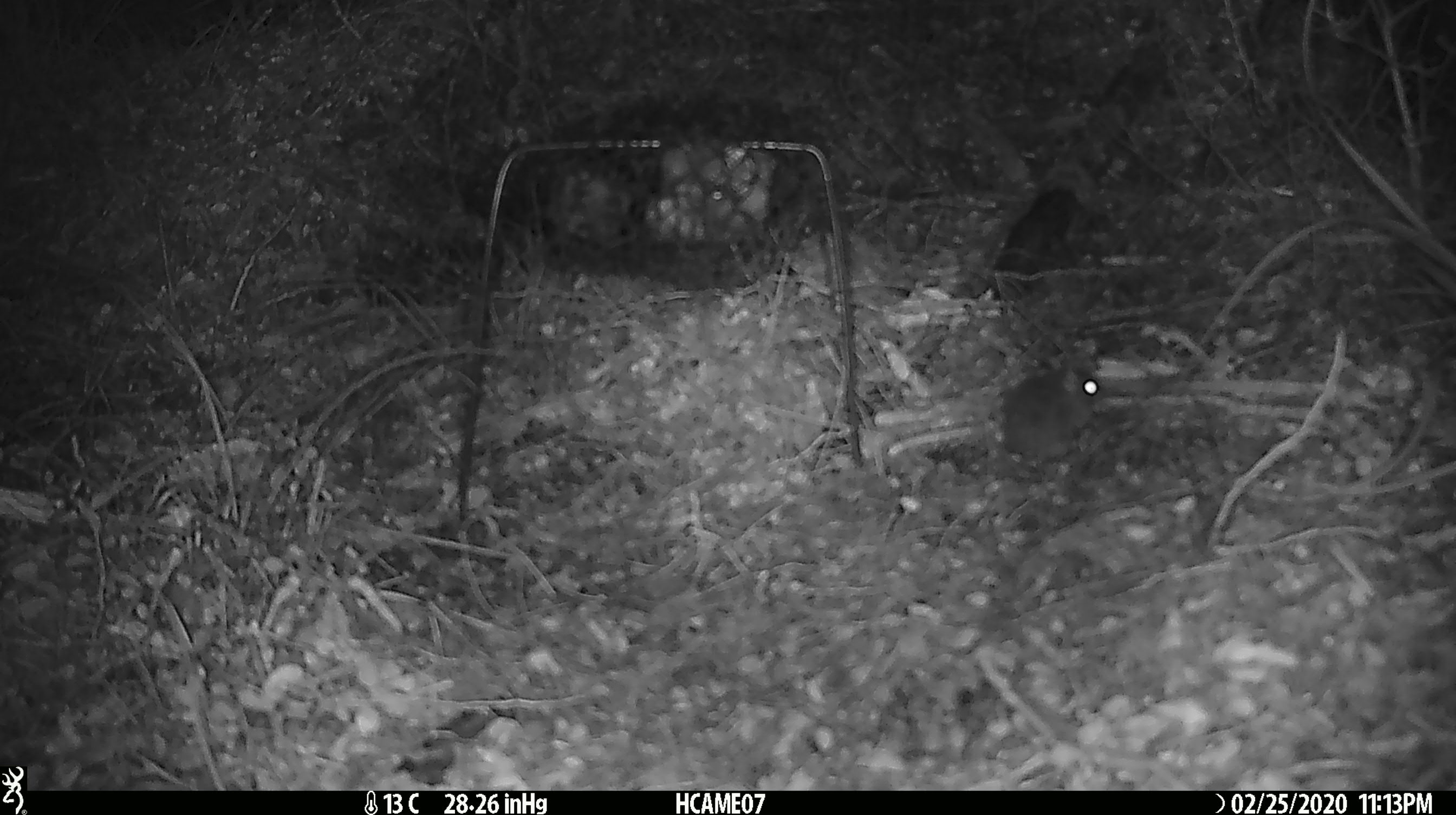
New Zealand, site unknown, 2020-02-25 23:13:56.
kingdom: Animalia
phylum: Chordata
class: Mammalia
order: Rodentia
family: Muridae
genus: Mus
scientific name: Mus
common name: mouse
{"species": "mouse (Mus)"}